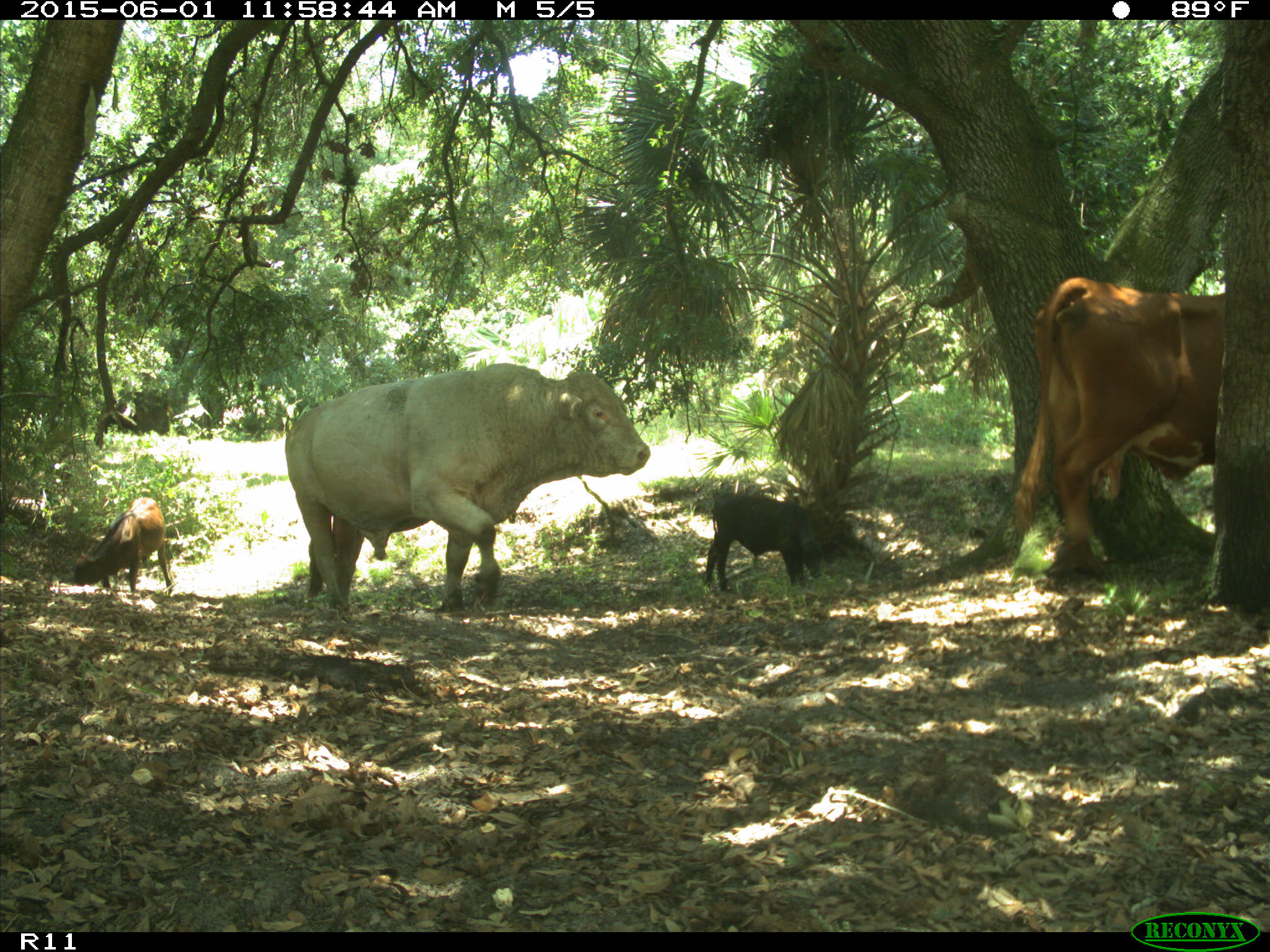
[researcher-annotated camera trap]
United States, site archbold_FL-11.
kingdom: Animalia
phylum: Chordata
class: Mammalia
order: Artiodactyla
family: Bovidae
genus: Bos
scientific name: Bos taurus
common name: domestic cow